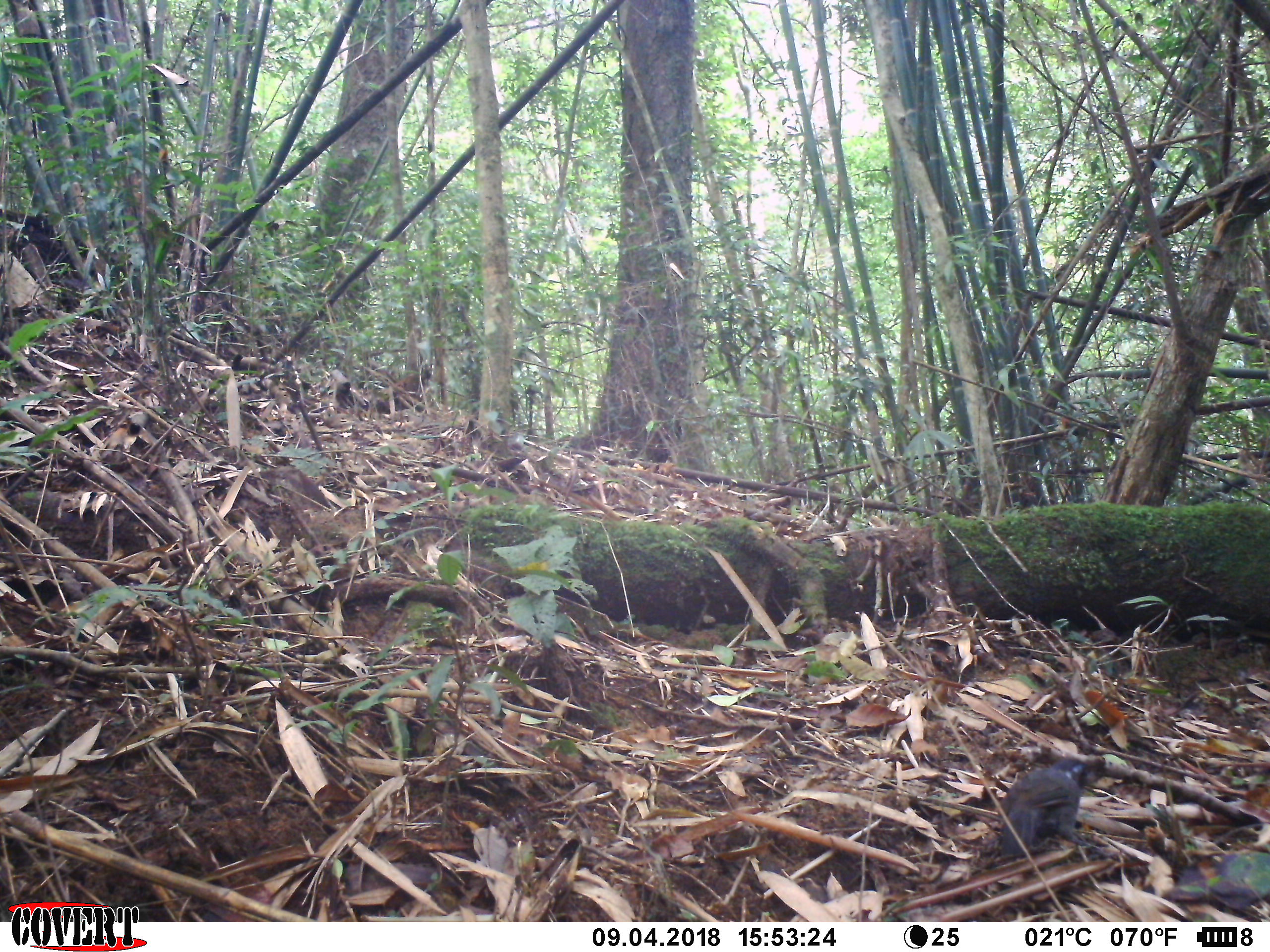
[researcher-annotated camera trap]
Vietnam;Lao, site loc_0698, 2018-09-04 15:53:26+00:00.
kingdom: Animalia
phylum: Chordata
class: Aves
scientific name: Aves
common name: bird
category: unidentified bird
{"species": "unidentified bird (bird) (Aves)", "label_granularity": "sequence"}